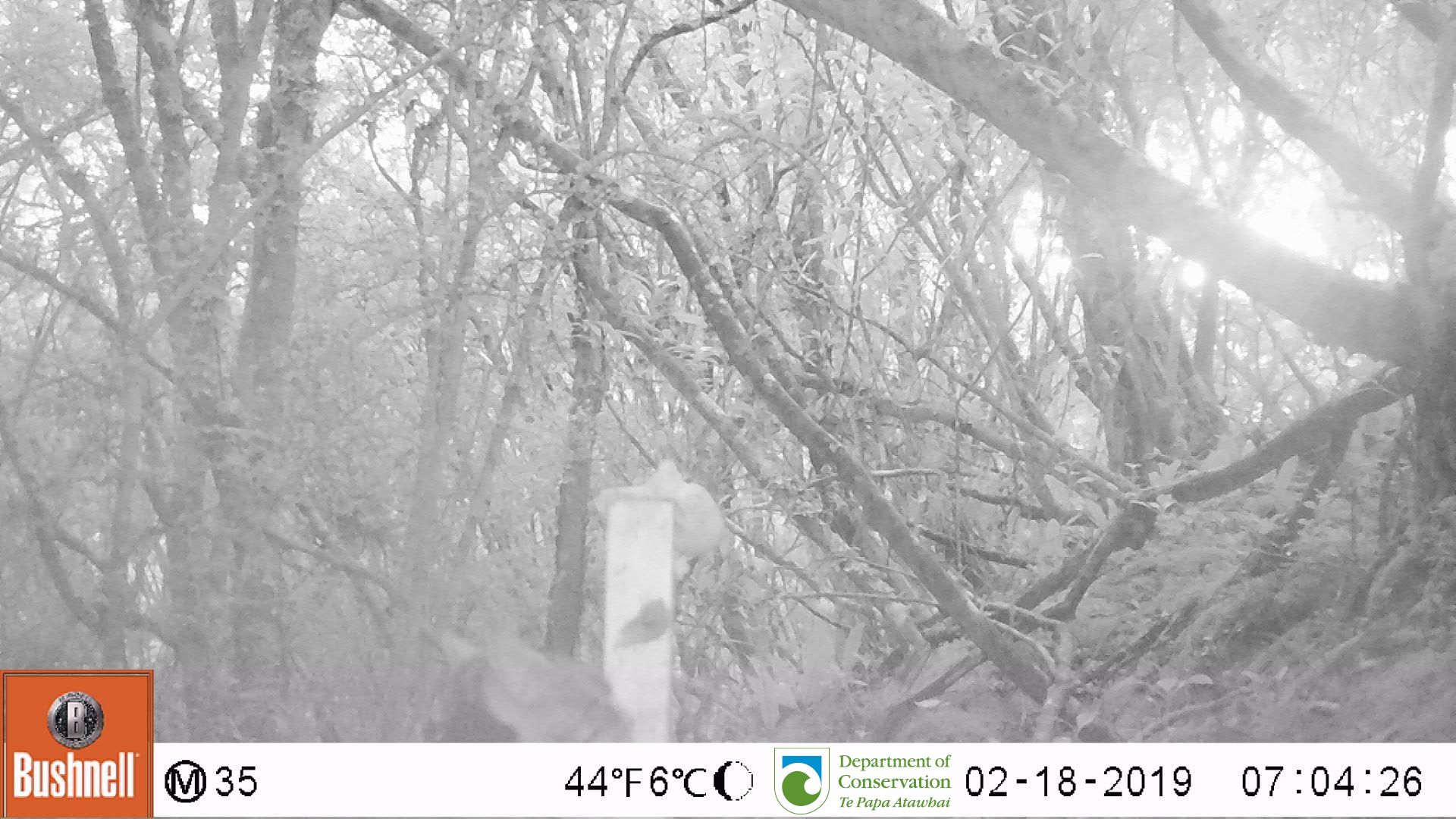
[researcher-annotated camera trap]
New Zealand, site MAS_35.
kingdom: Animalia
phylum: Chordata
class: Mammalia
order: Carnivora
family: Felidae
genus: Felis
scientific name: Felis catus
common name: domestic cat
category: cat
Cat (domestic cat) (Felis catus).